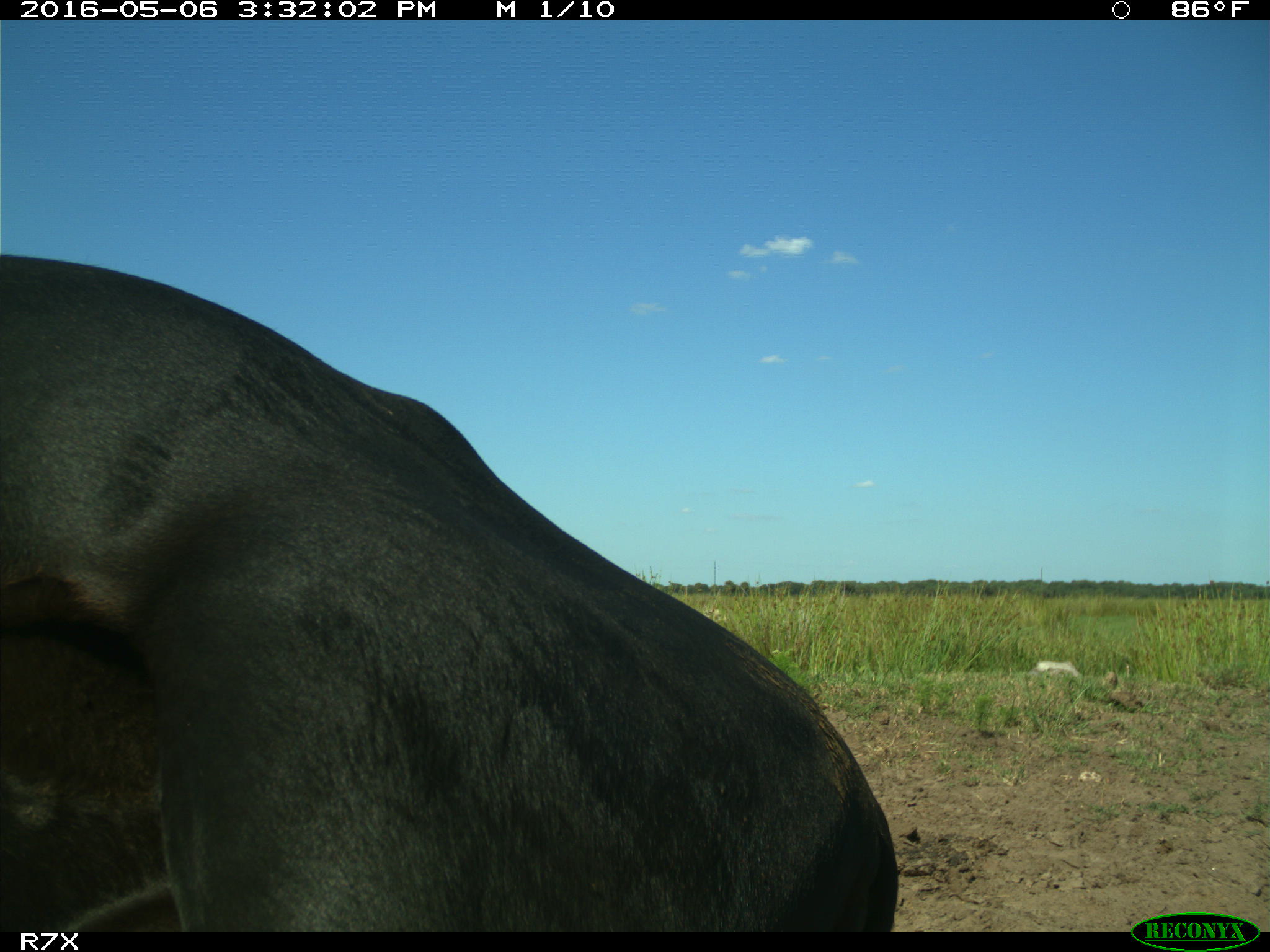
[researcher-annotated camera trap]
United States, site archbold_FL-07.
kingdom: Animalia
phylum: Chordata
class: Mammalia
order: Artiodactyla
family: Bovidae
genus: Bos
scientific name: Bos taurus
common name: domestic cow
Bos taurus (domestic cow).